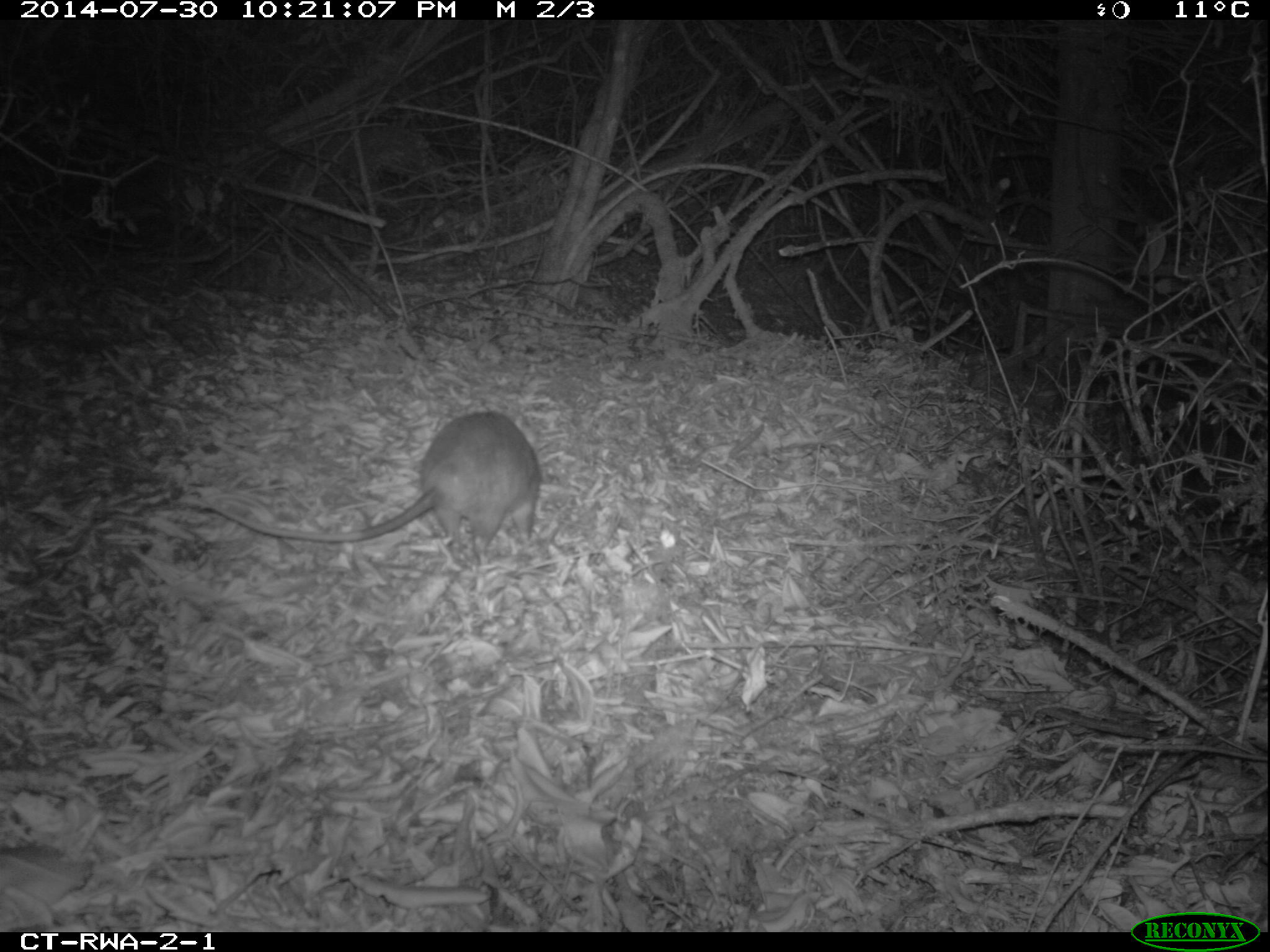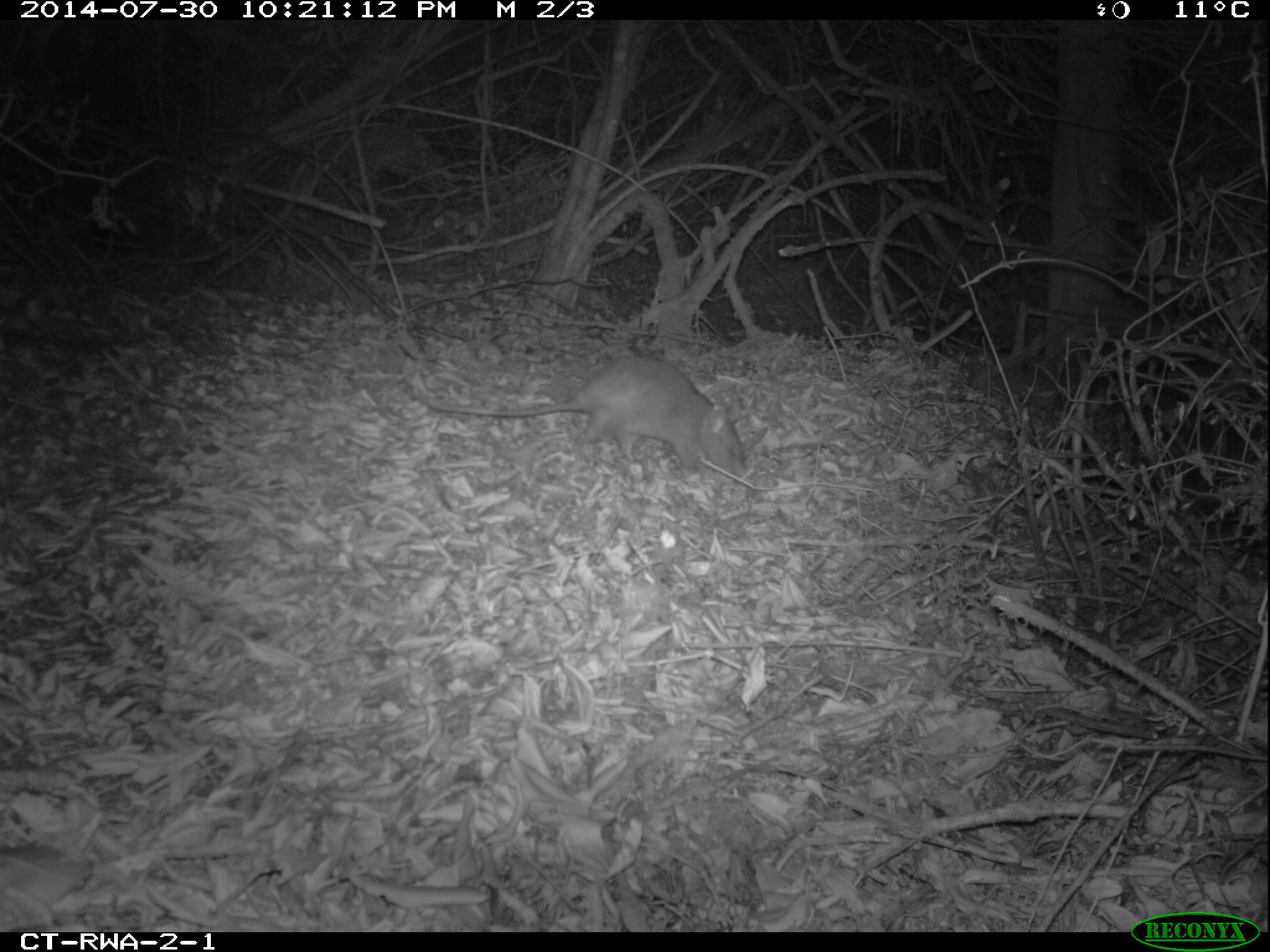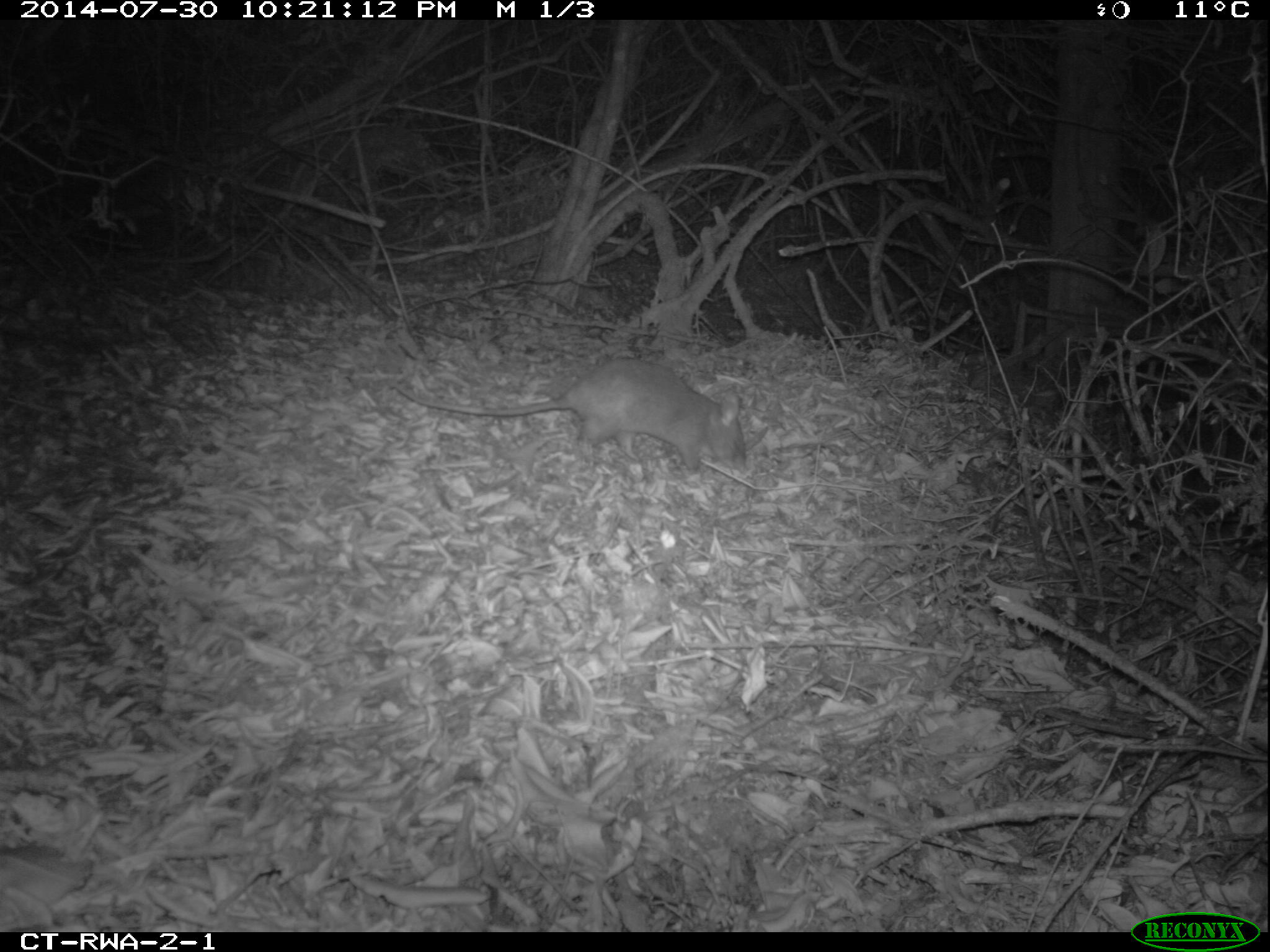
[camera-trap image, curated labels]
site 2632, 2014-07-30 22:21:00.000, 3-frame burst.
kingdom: Animalia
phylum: Chordata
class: Mammalia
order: Rodentia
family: Nesomyidae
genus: Cricetomys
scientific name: Cricetomys gambianus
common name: african giant pouched rat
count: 1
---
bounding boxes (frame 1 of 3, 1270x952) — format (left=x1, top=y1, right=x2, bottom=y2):
cricetomys gambianus: (left=201, top=411, right=541, bottom=566)